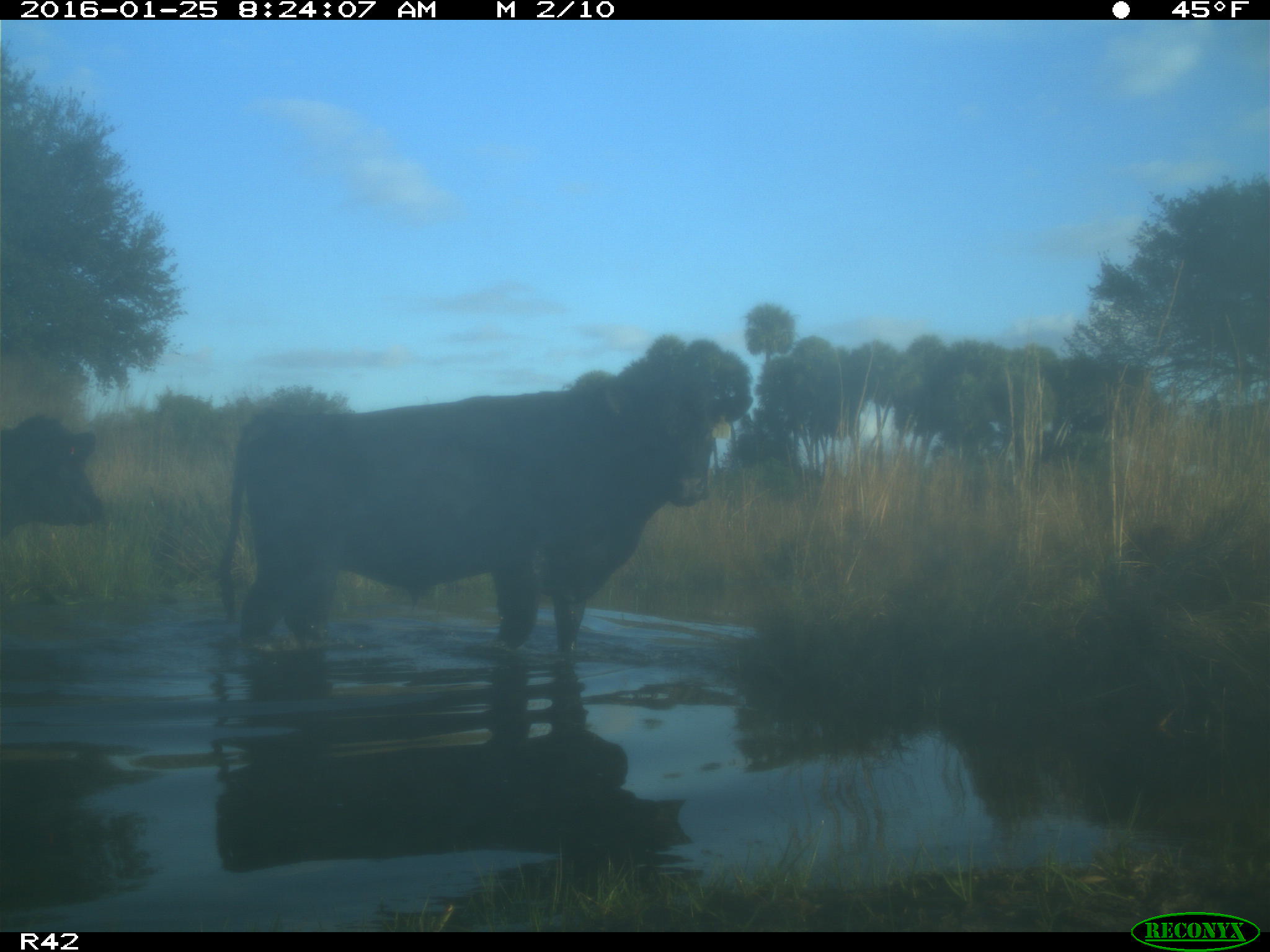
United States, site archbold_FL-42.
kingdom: Animalia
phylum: Chordata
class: Mammalia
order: Artiodactyla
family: Bovidae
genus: Bos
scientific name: Bos taurus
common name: domestic cow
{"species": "Bos taurus (domestic cow)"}